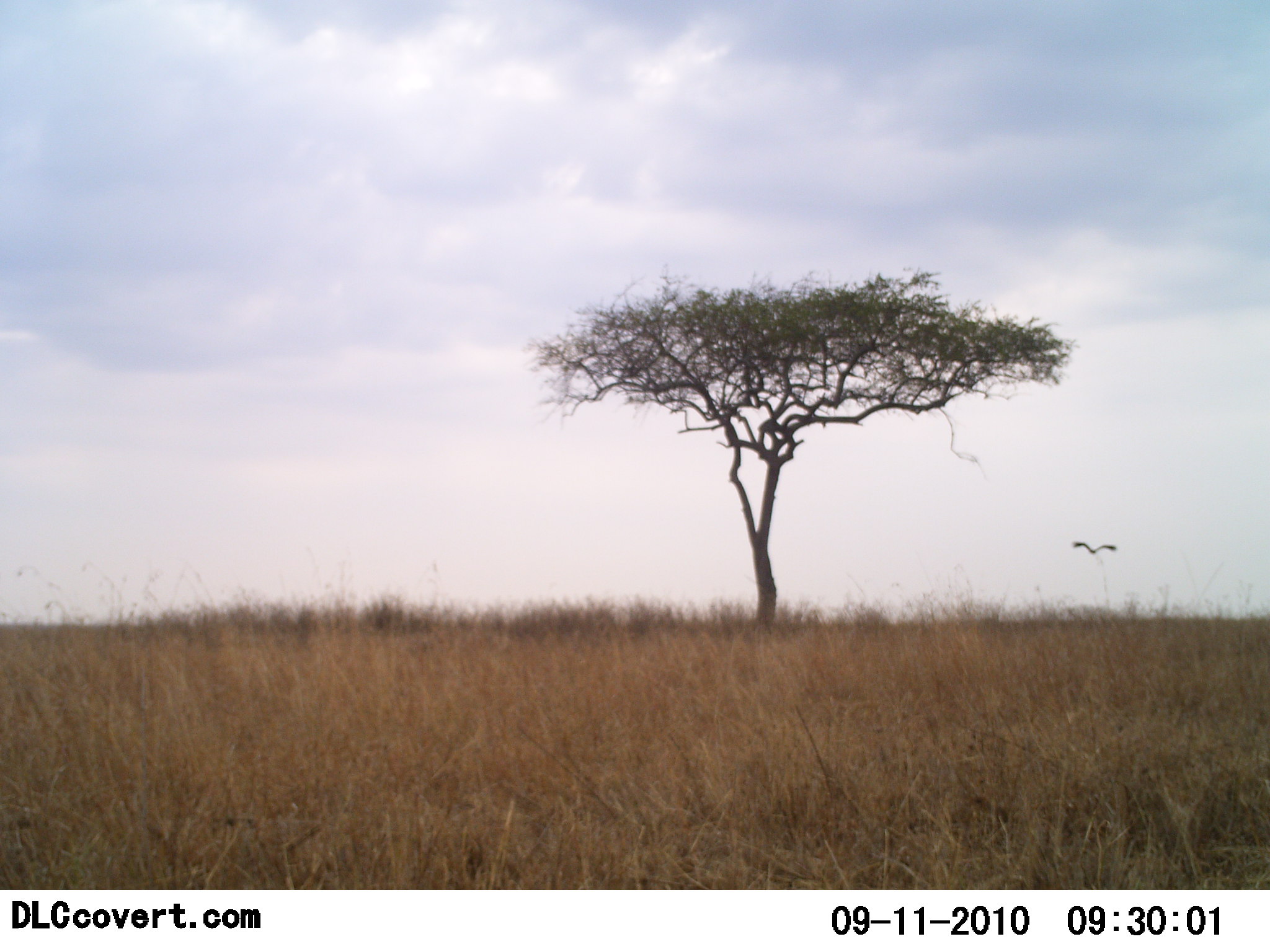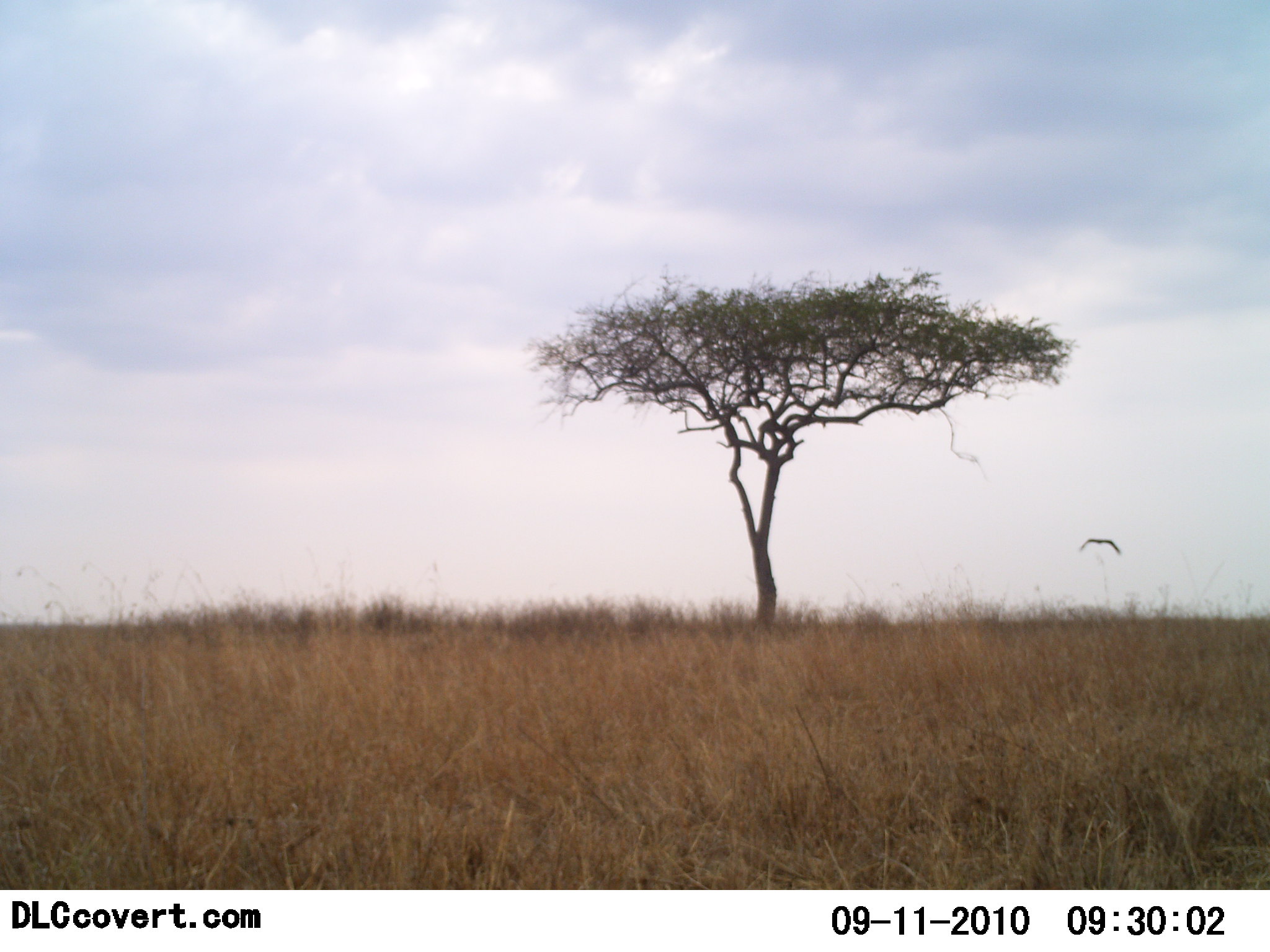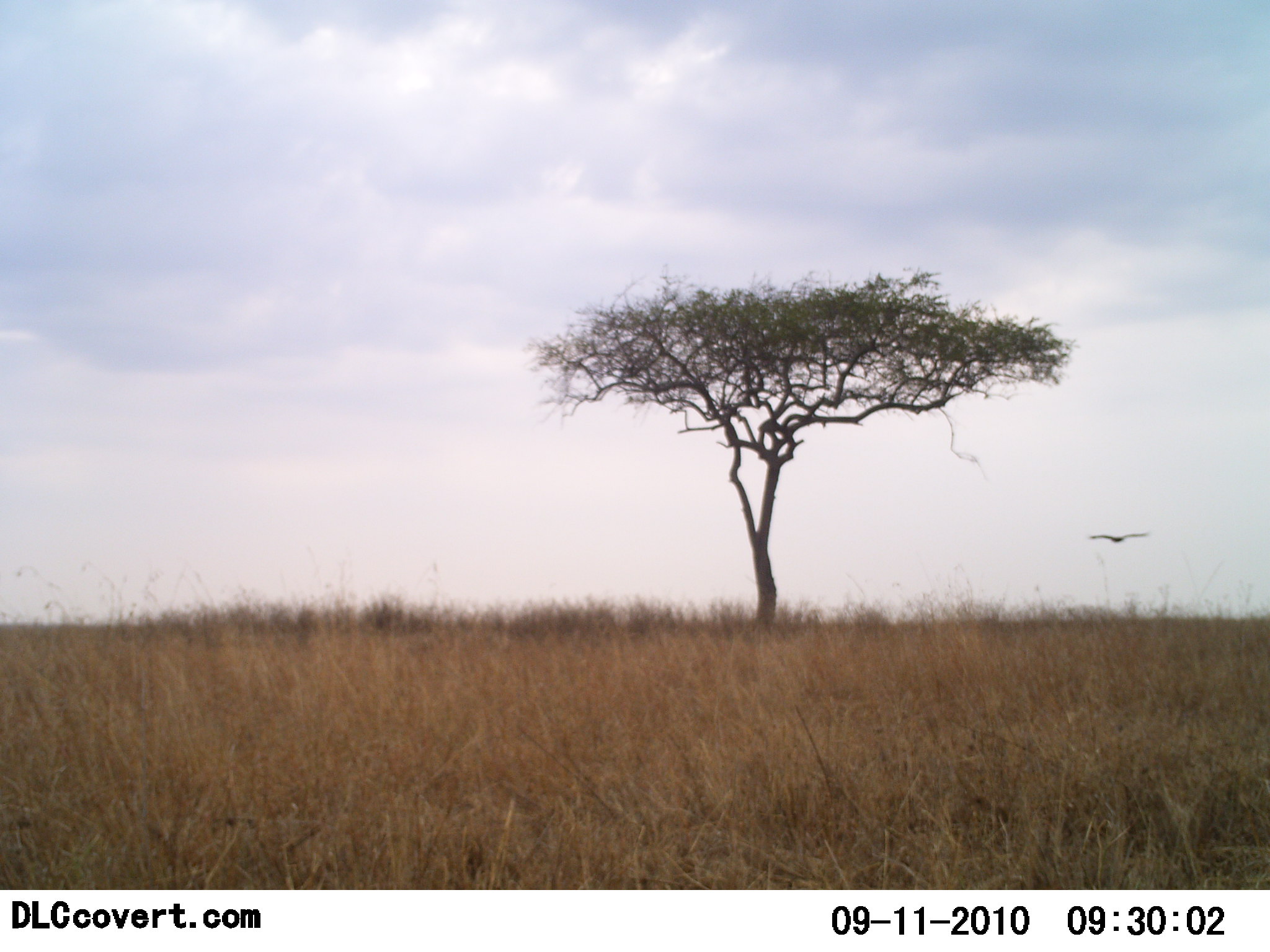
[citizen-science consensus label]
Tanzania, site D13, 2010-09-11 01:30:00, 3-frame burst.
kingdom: Animalia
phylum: Chordata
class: Aves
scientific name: Aves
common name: bird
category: otherbird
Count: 1.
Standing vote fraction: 0%.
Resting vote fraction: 0%.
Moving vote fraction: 100%.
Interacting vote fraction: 0%.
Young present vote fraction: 0%.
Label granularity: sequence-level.